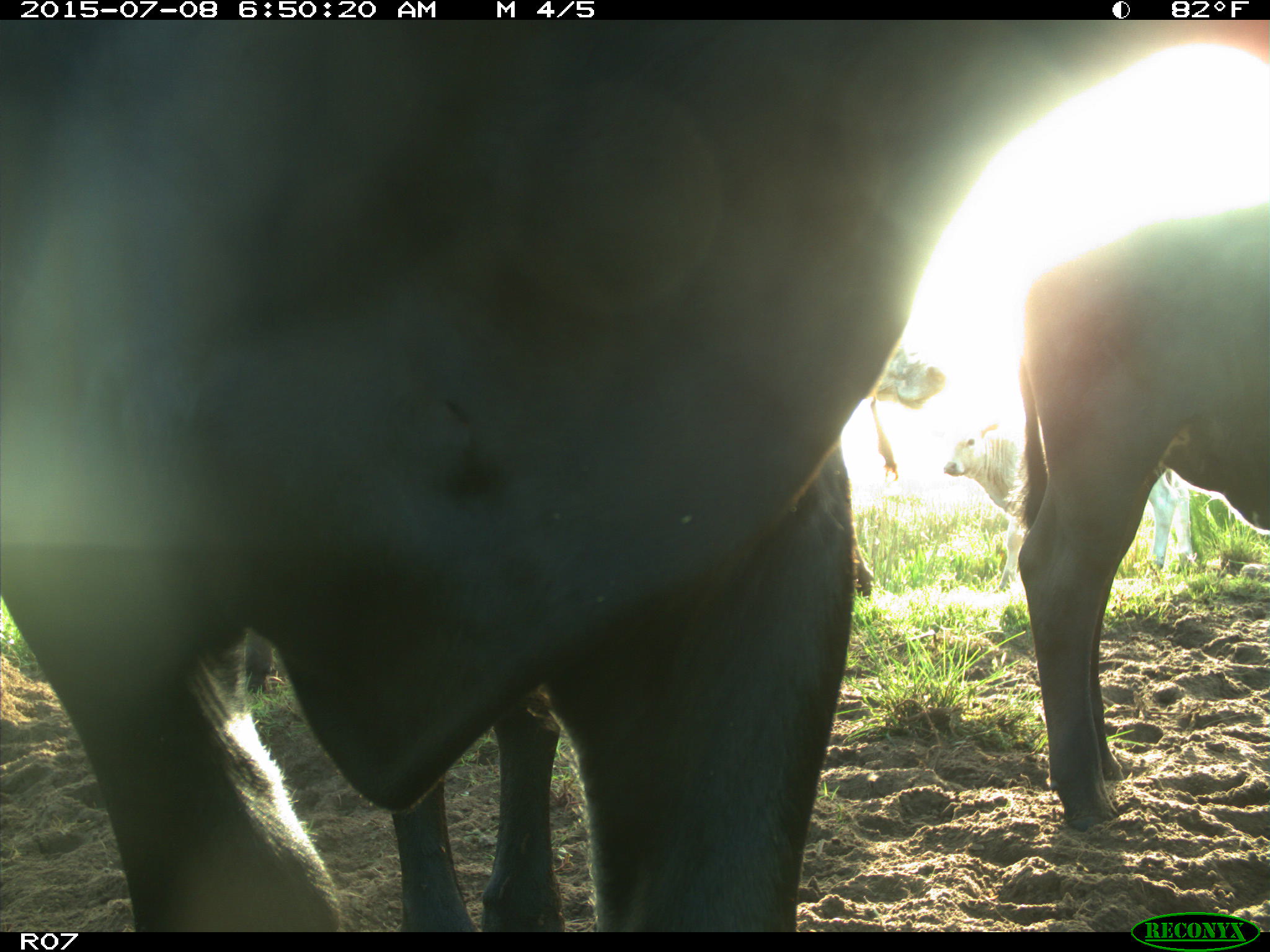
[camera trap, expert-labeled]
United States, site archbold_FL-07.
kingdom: Animalia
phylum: Chordata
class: Mammalia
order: Artiodactyla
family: Bovidae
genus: Bos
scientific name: Bos taurus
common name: domestic cow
Bos taurus (domestic cow).